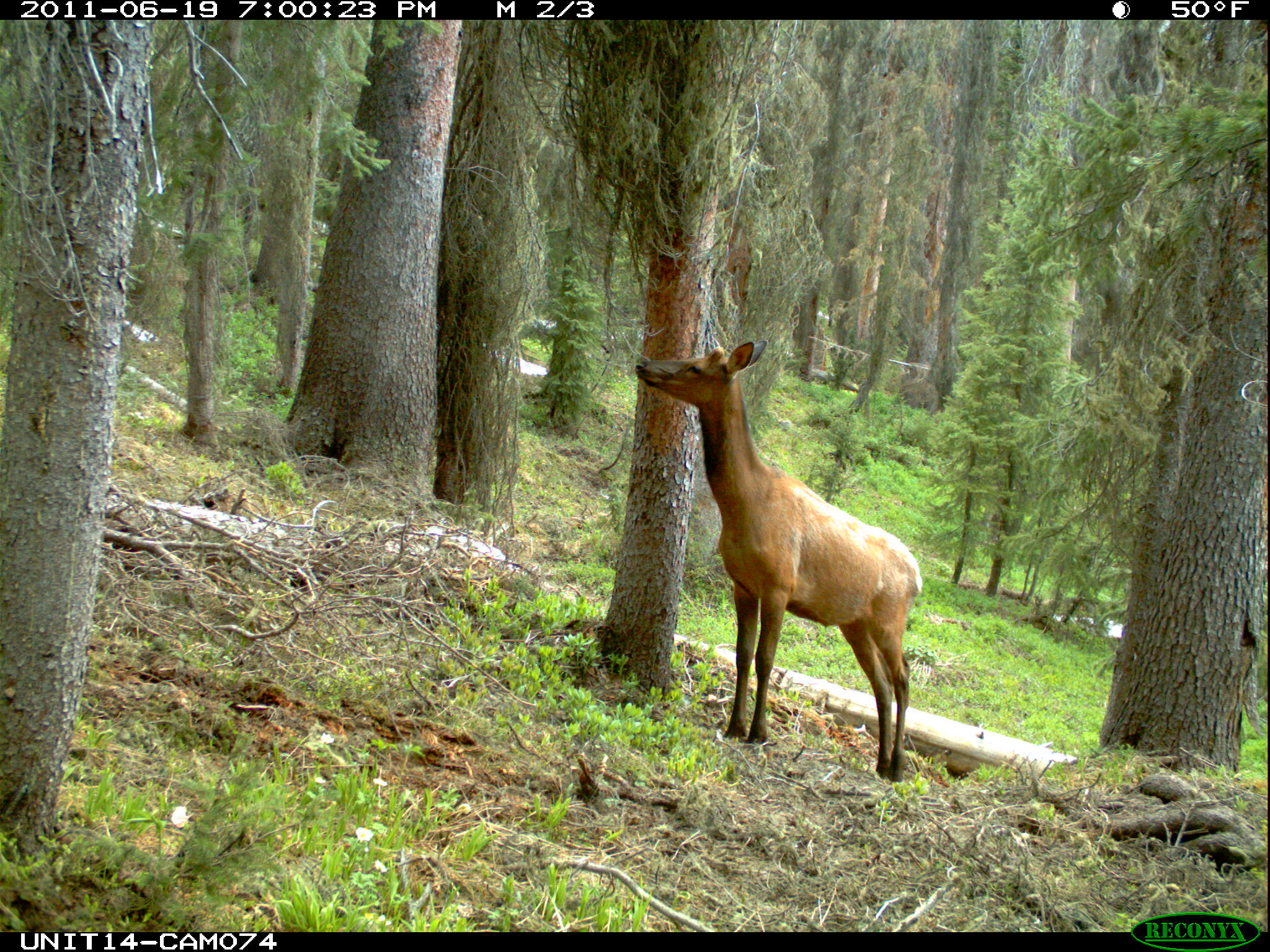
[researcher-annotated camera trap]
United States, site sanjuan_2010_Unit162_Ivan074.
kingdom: Animalia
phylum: Chordata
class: Mammalia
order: Artiodactyla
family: Cervidae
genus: Cervus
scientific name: Cervus elaphus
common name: red deer